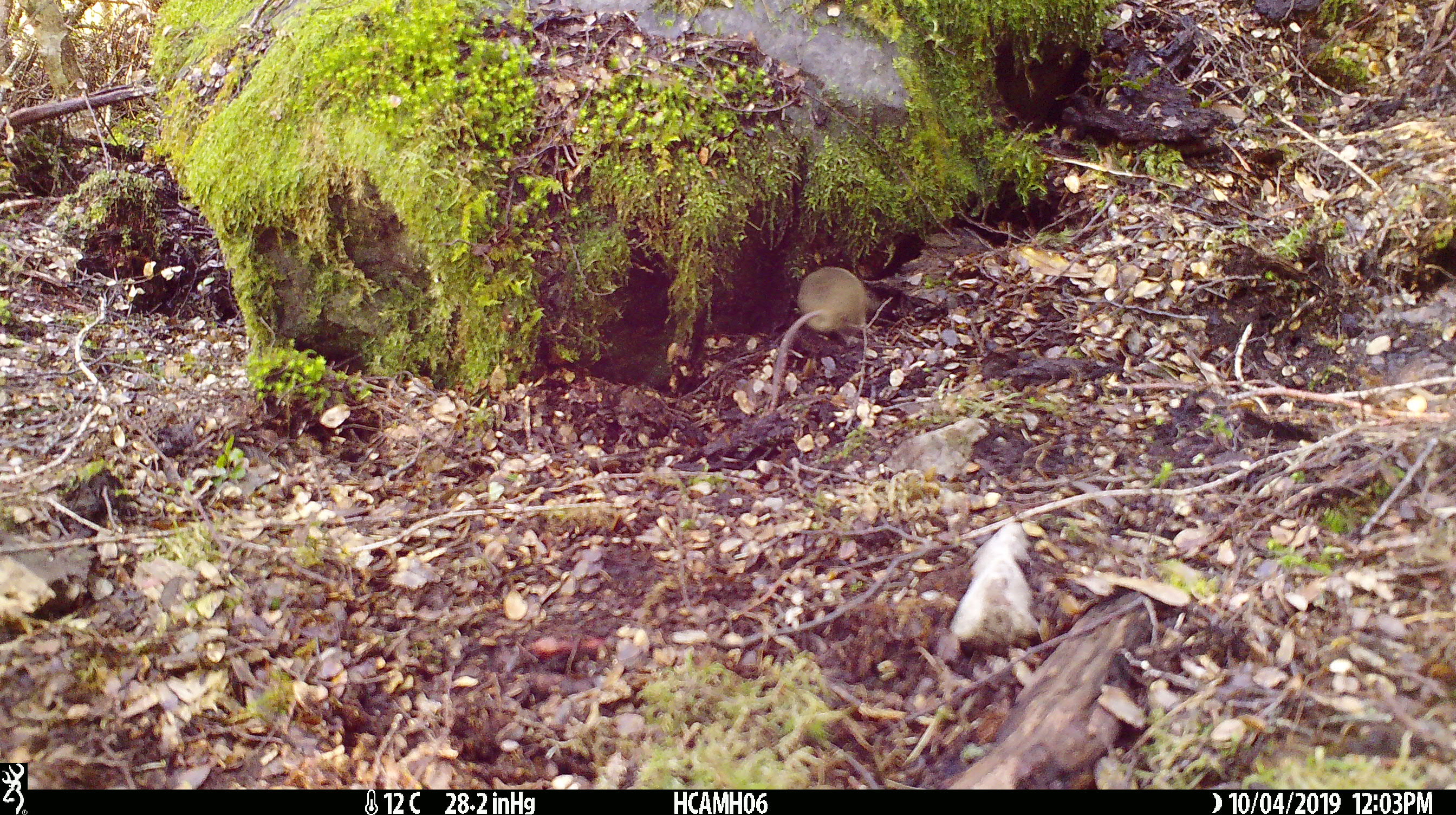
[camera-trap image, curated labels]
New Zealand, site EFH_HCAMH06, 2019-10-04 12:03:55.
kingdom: Animalia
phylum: Chordata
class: Mammalia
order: Rodentia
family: Muridae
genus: Mus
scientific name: Mus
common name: mouse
Mouse (Mus).